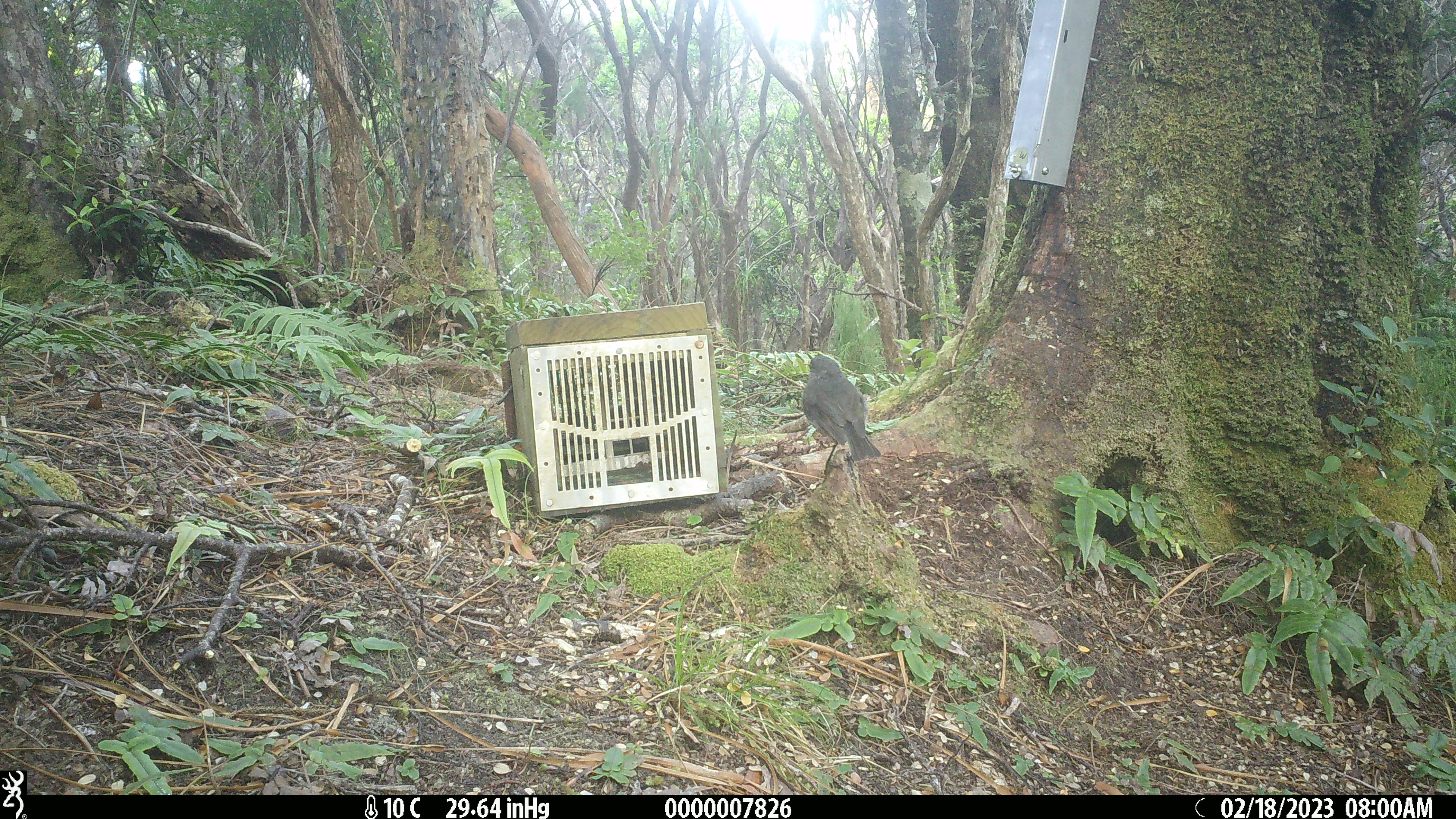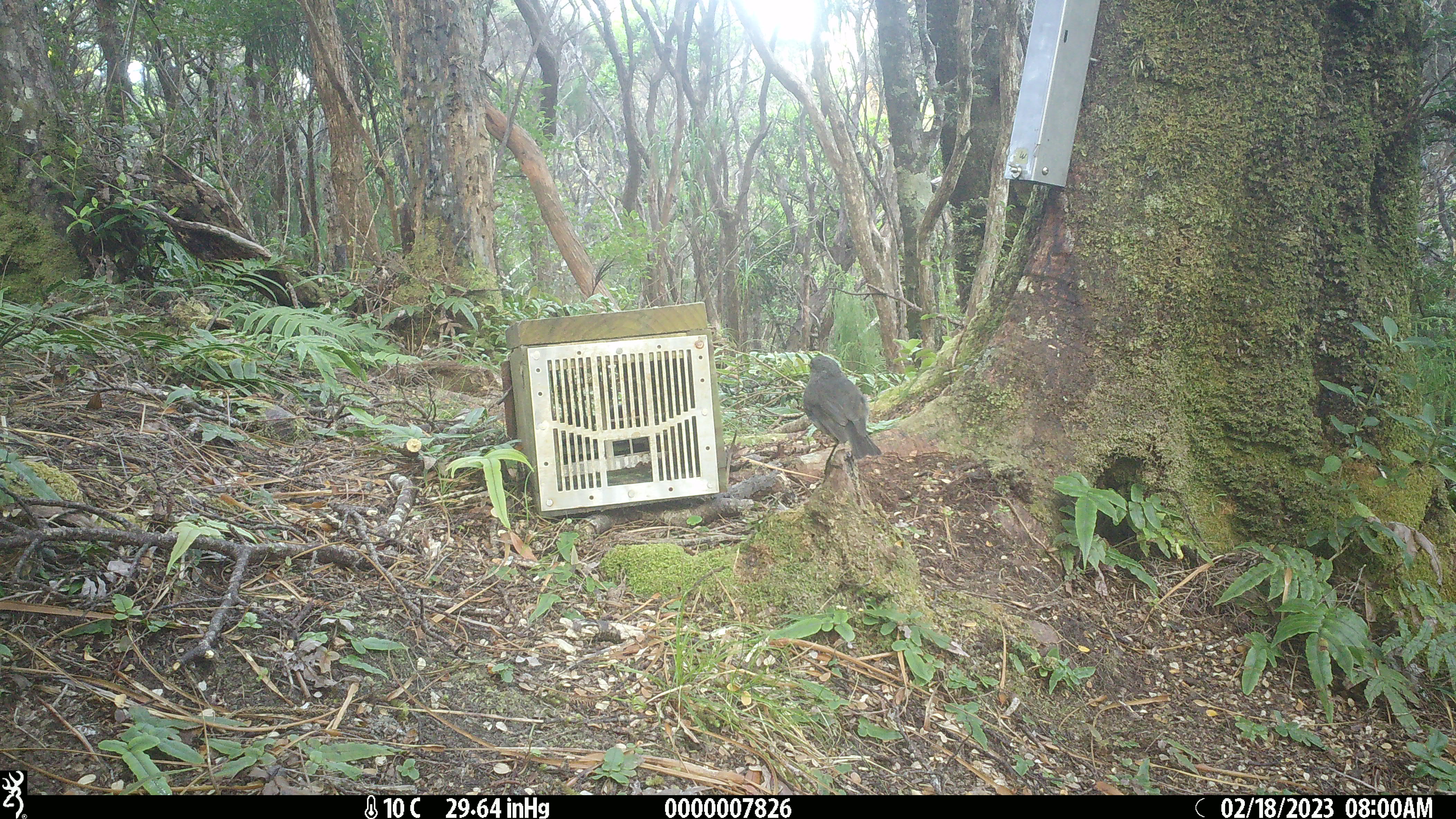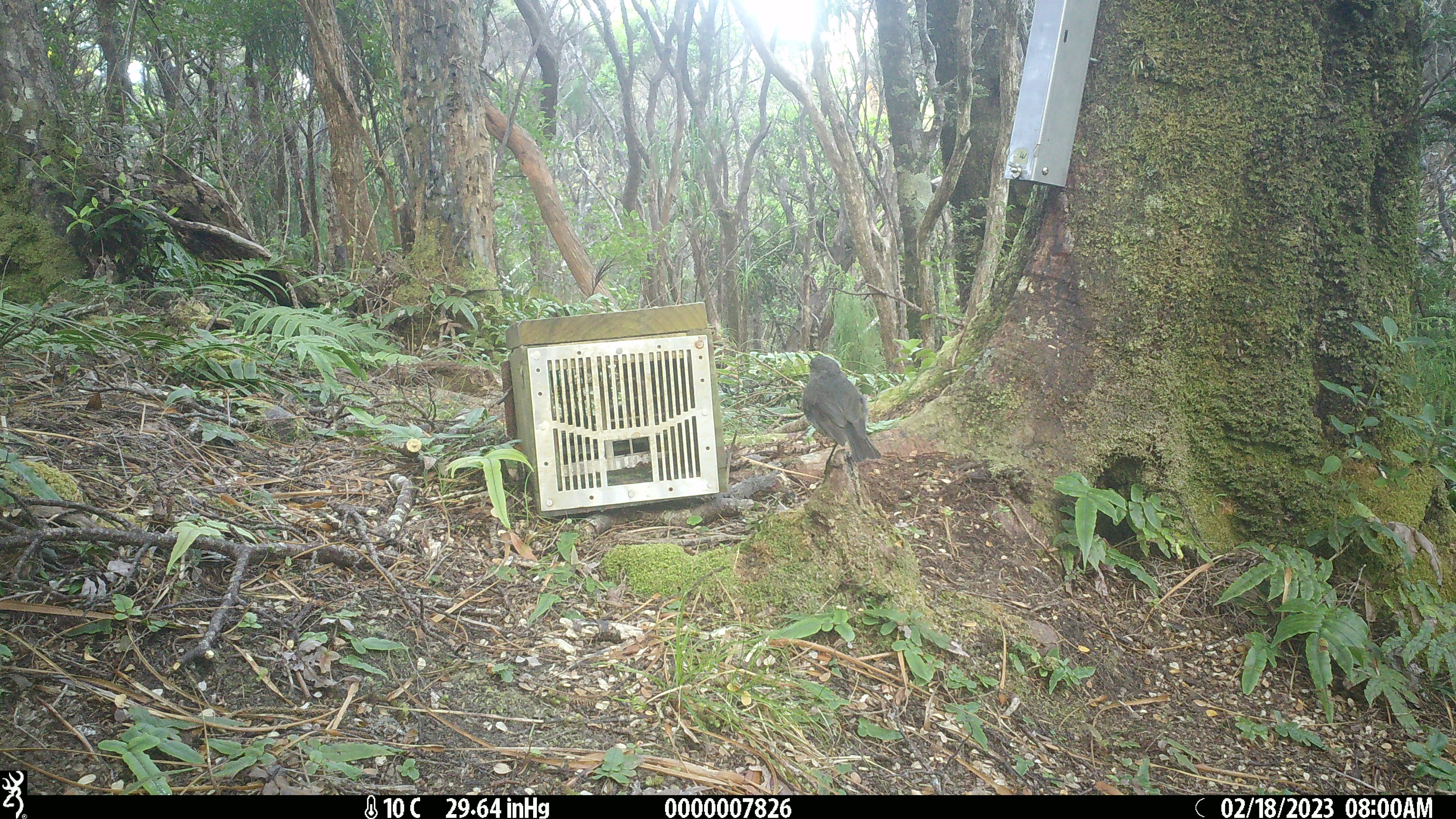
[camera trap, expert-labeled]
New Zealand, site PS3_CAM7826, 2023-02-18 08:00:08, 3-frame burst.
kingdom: Animalia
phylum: Chordata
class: Aves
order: Passeriformes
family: Petroicidae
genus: Petroica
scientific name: Petroica australis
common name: new zealand robin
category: robin